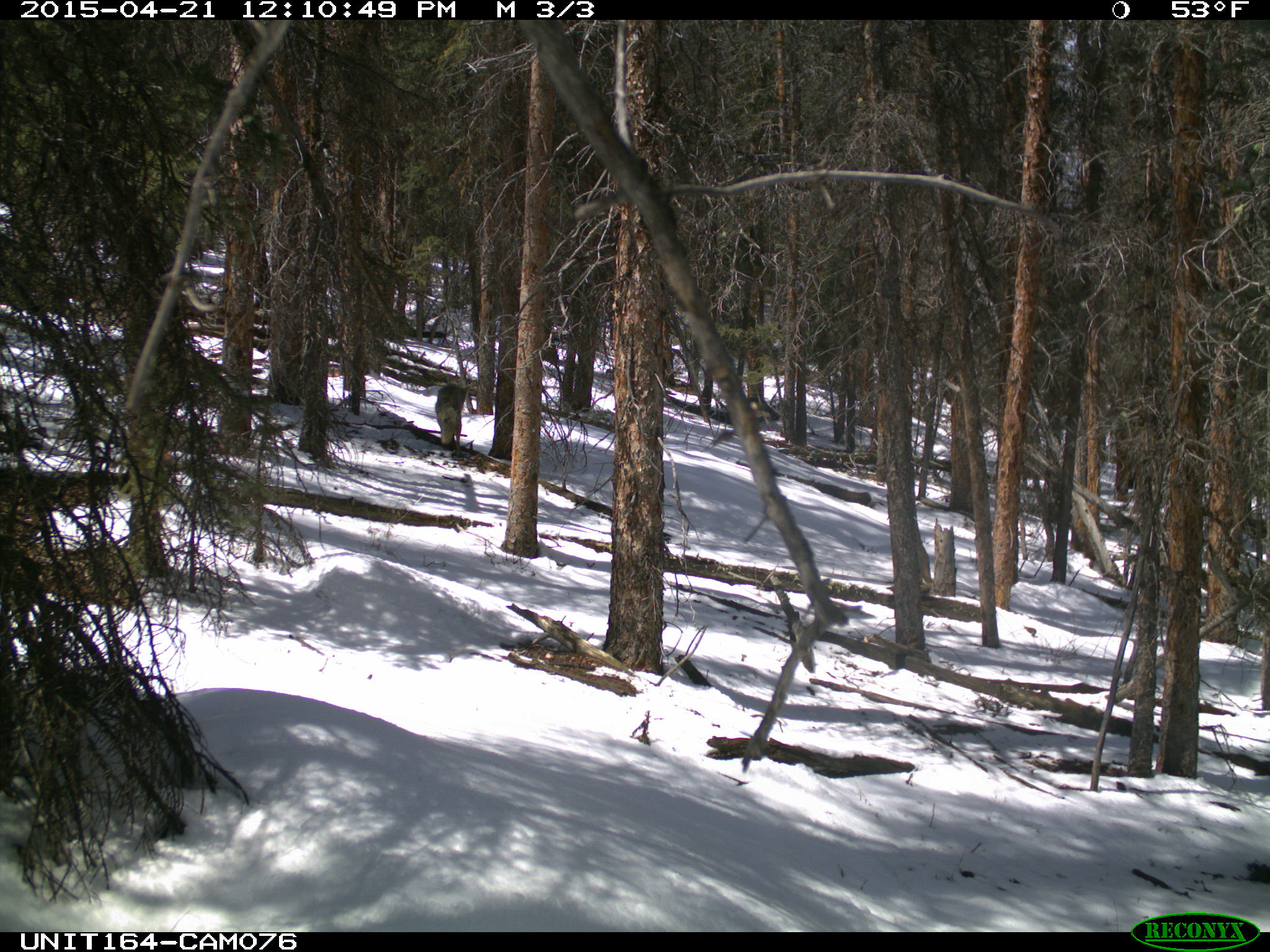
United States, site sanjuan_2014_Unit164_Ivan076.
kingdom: Animalia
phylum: Chordata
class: Mammalia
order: Carnivora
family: Canidae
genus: Canis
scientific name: Canis latrans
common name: coyote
Canis latrans (coyote).